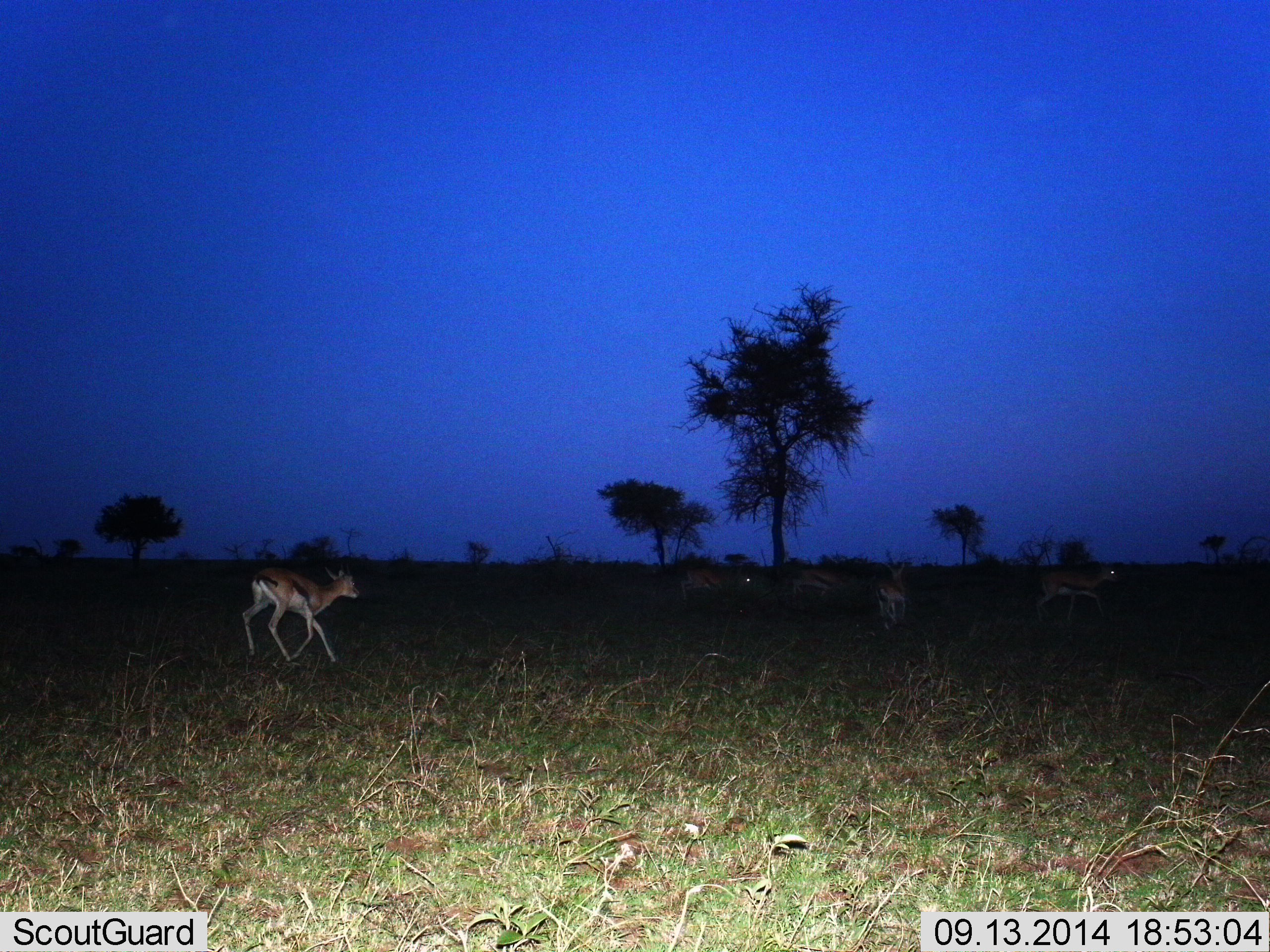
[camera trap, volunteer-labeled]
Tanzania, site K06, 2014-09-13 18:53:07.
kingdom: Animalia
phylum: Chordata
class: Mammalia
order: Artiodactyla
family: Bovidae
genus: Eudorcas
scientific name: Eudorcas thomsonii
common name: thomson's gazelle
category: gazellethomsons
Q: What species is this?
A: Gazellethomsons (thomson's gazelle) (Eudorcas thomsonii).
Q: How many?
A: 5.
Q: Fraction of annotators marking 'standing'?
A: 50%.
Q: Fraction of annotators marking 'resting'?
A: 10%.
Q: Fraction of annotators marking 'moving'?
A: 90%.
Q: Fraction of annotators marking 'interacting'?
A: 0%.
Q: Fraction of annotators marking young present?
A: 10%.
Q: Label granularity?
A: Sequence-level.